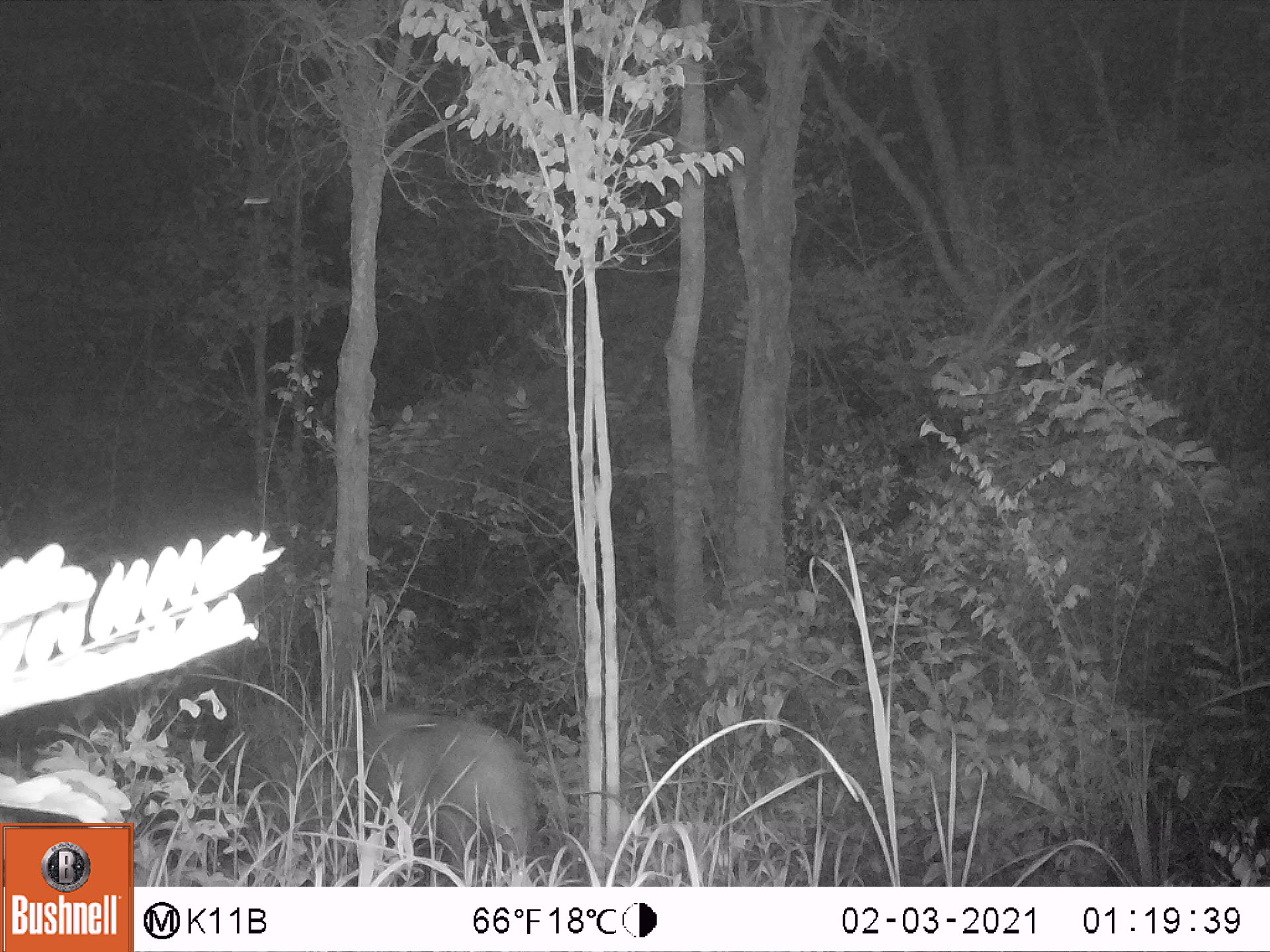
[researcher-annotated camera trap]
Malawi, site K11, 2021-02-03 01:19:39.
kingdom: Animalia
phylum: Chordata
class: Mammalia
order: Artiodactyla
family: Suidae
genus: Potamochoerus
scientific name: Potamochoerus larvatus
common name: bushpig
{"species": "bushpig (Potamochoerus larvatus)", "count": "1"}